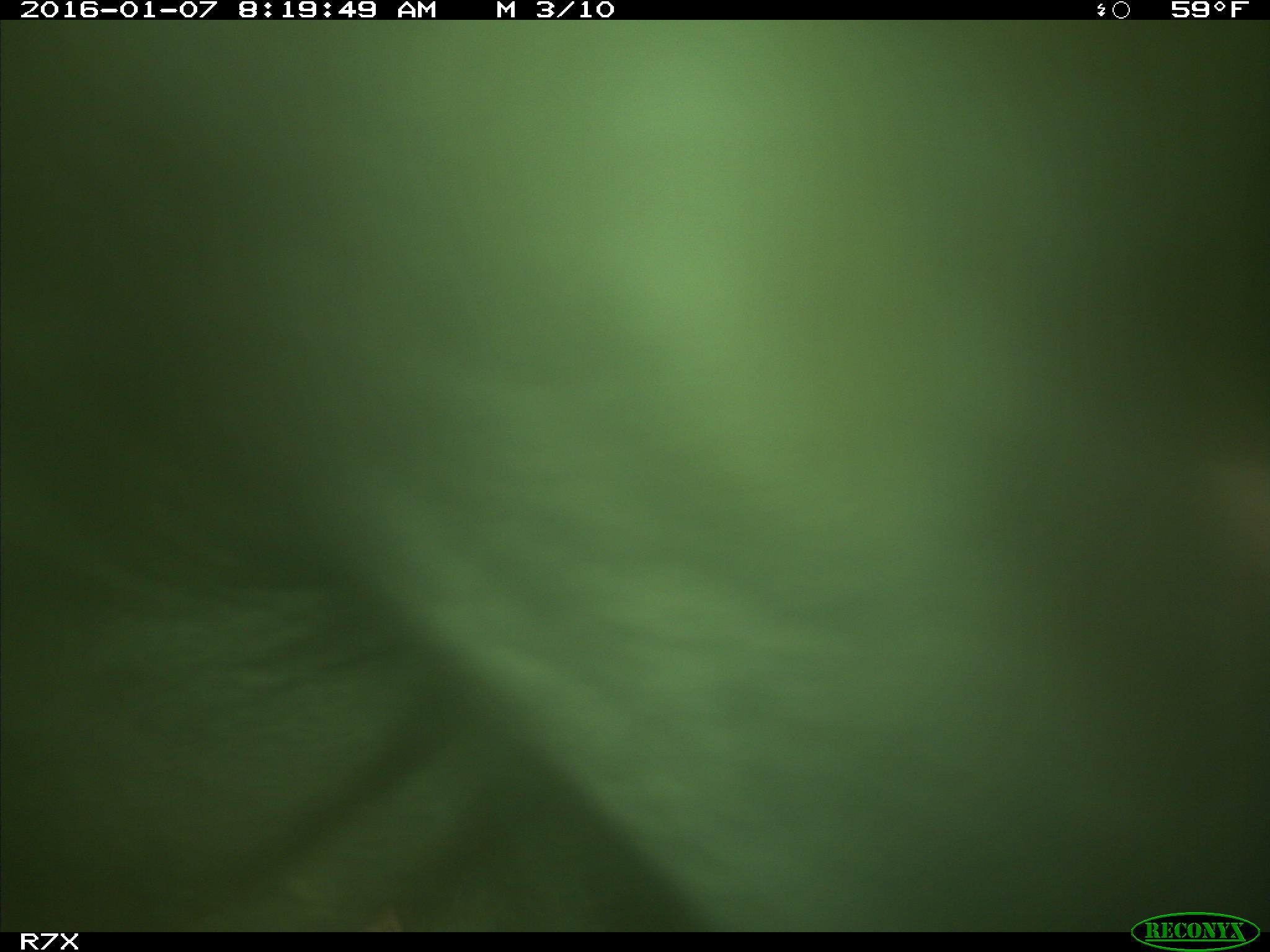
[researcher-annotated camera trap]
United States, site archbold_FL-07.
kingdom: Animalia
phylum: Chordata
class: Mammalia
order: Artiodactyla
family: Bovidae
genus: Bos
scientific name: Bos taurus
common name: domestic cow